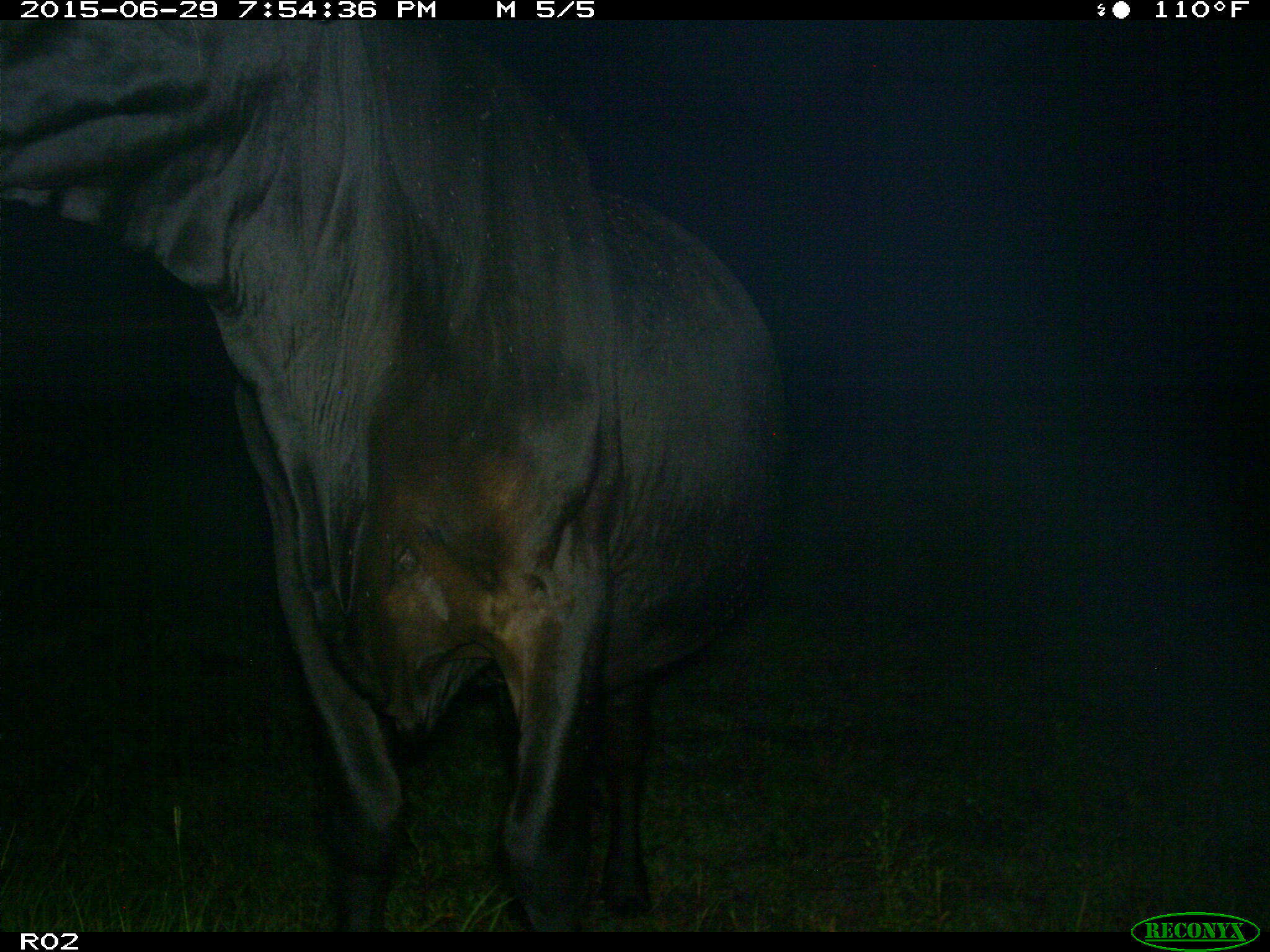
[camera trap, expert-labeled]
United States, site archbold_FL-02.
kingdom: Animalia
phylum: Chordata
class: Mammalia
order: Artiodactyla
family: Bovidae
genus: Bos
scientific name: Bos taurus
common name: domestic cow